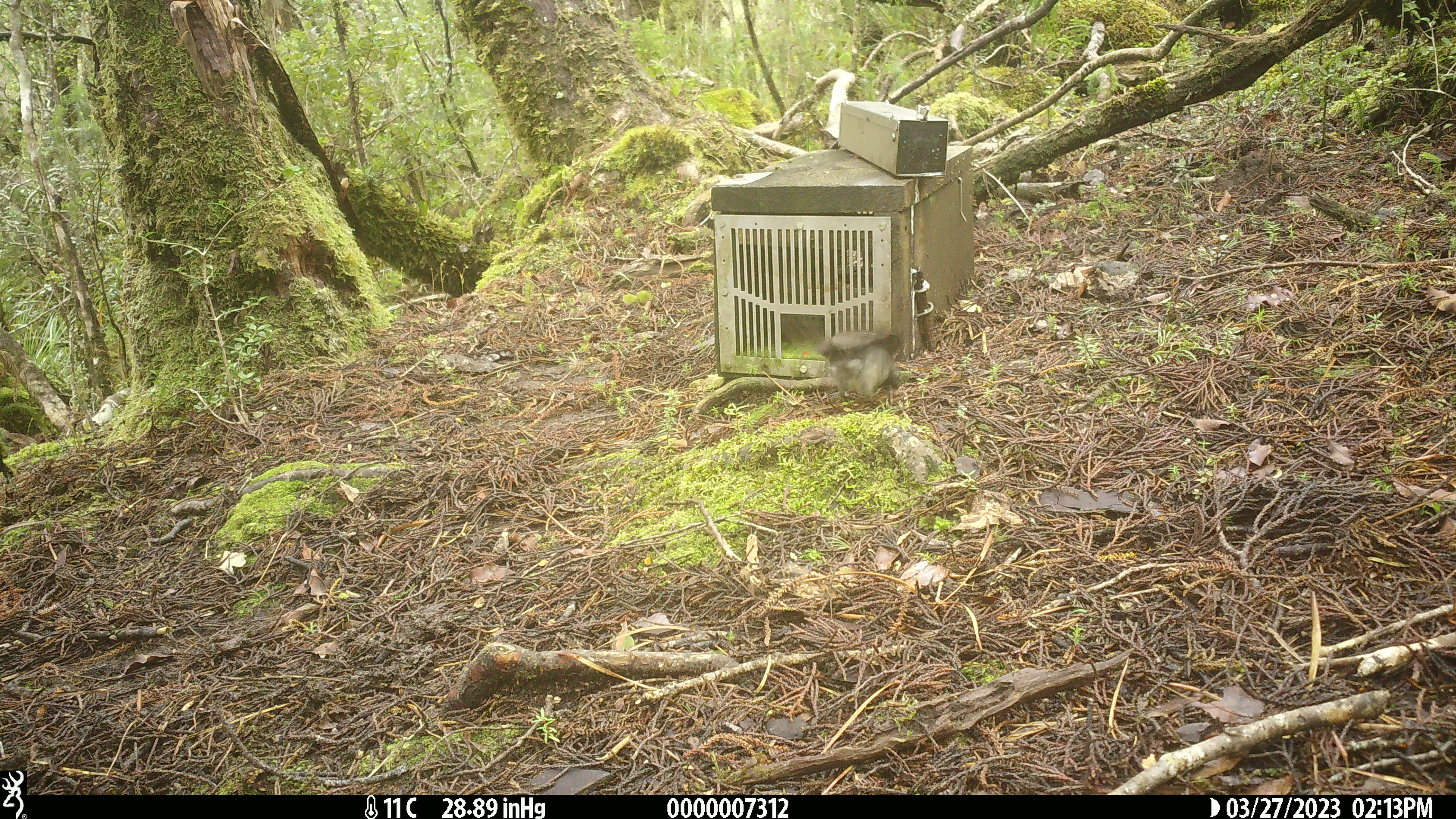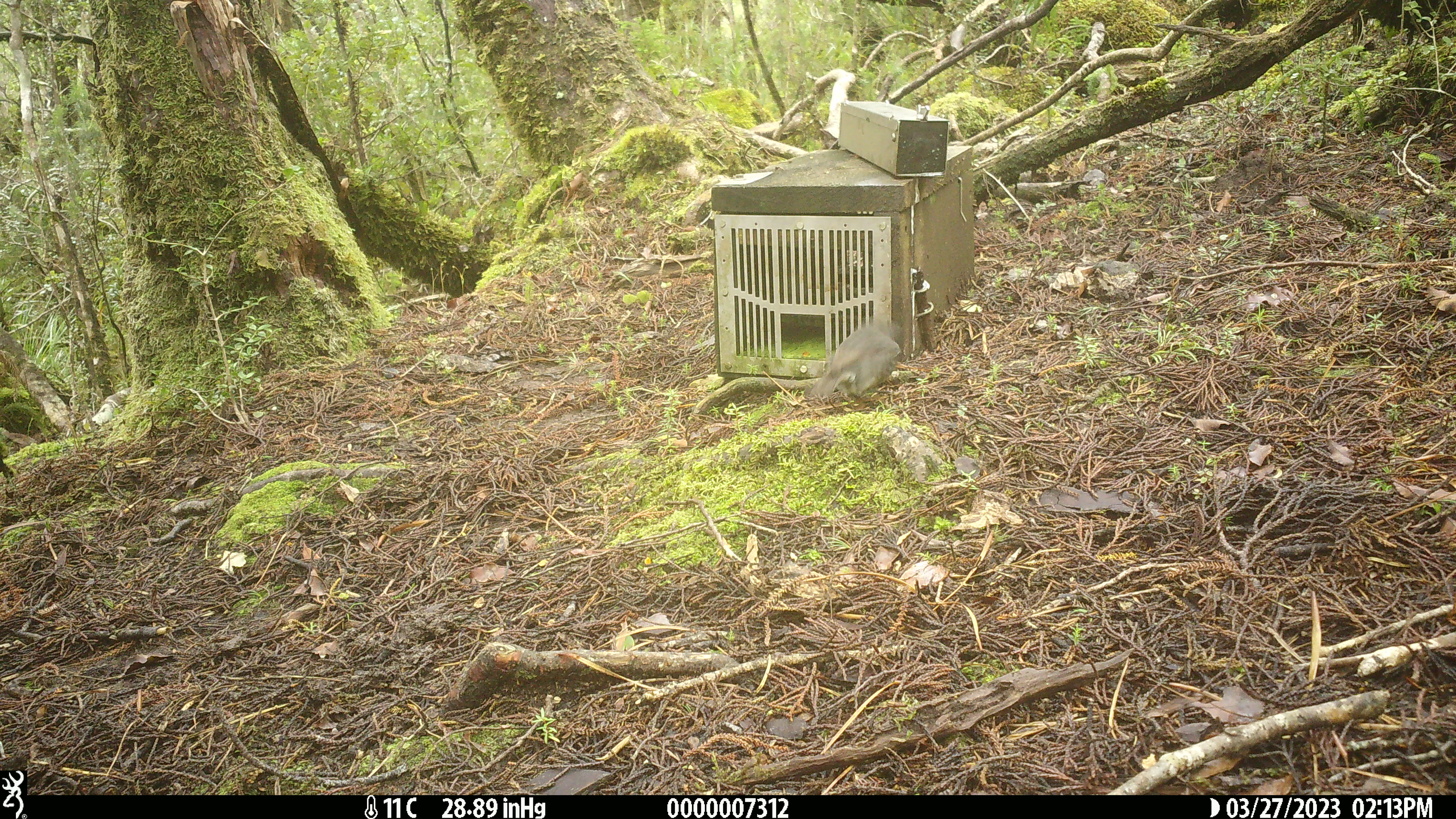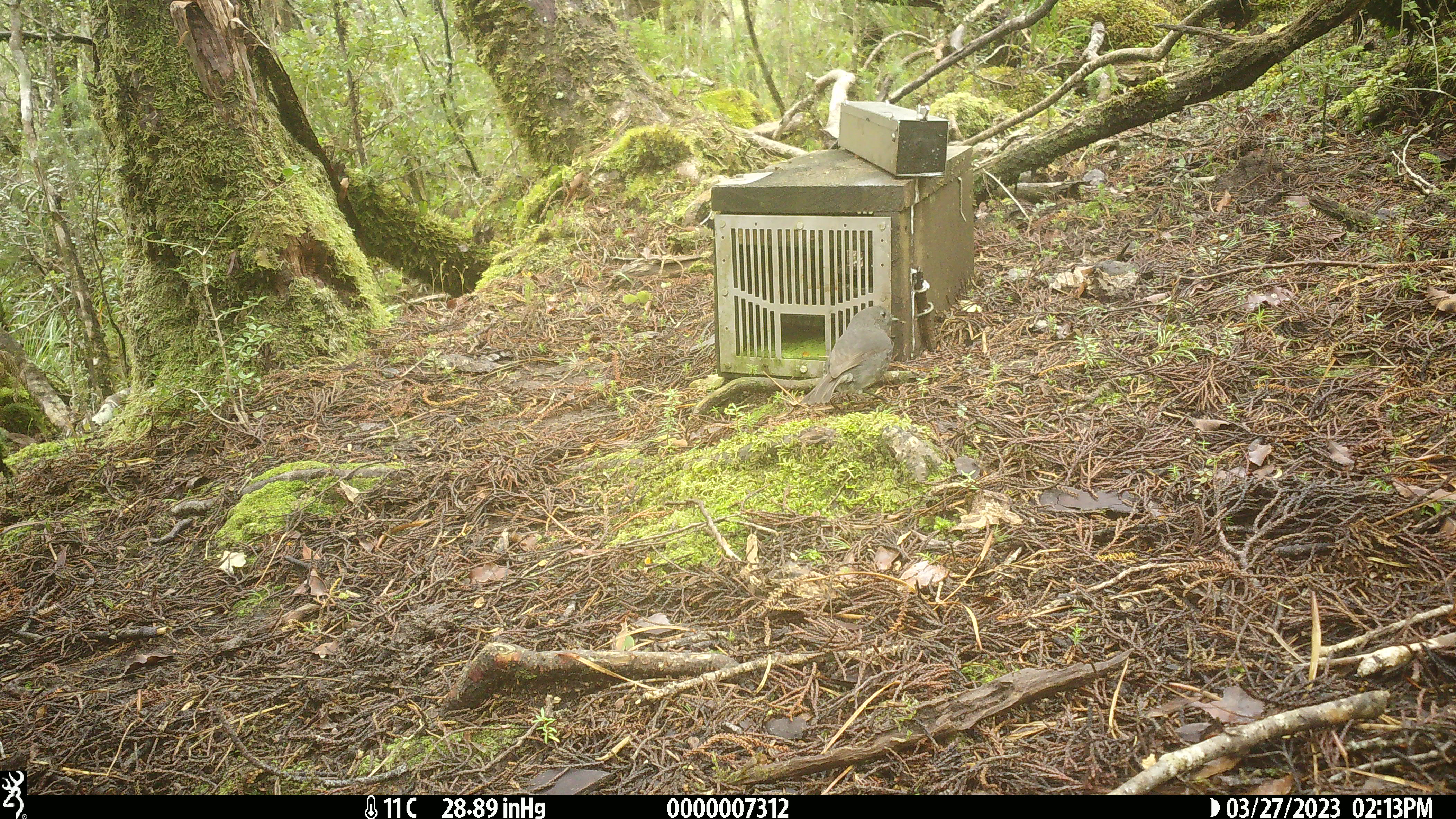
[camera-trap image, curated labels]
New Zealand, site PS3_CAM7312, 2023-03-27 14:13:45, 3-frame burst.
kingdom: Animalia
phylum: Chordata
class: Aves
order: Passeriformes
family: Petroicidae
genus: Petroica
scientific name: Petroica australis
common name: new zealand robin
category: robin